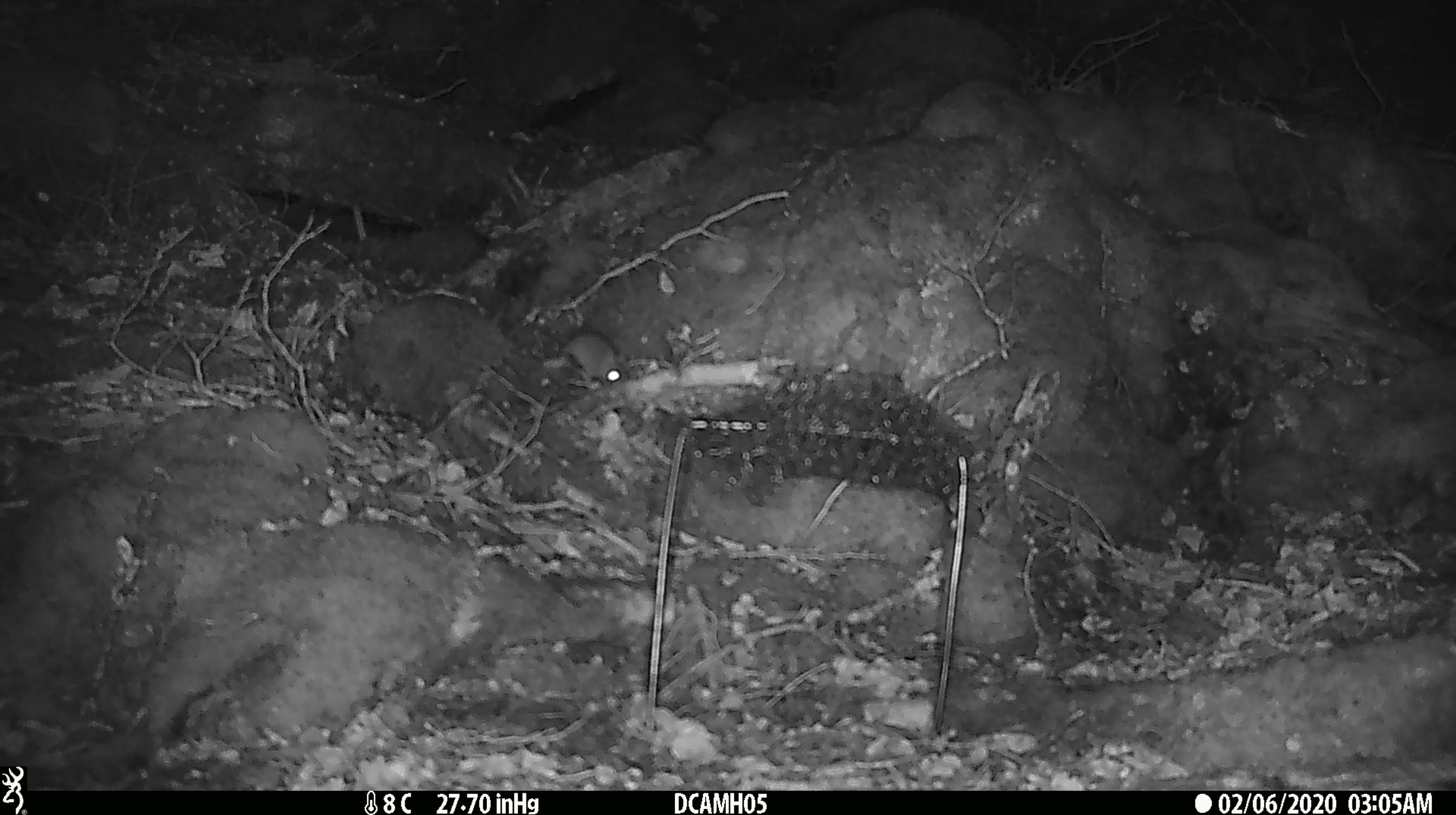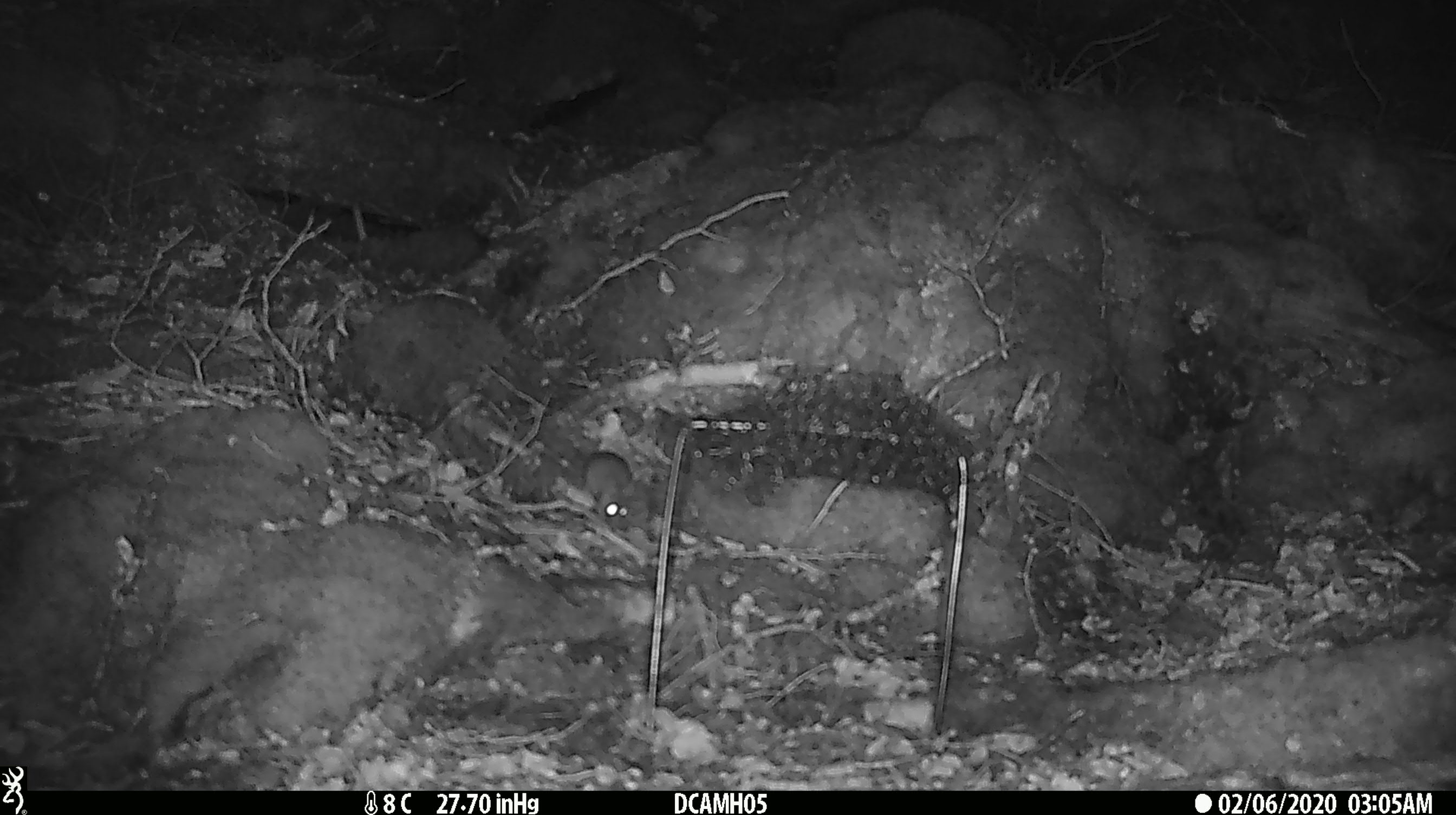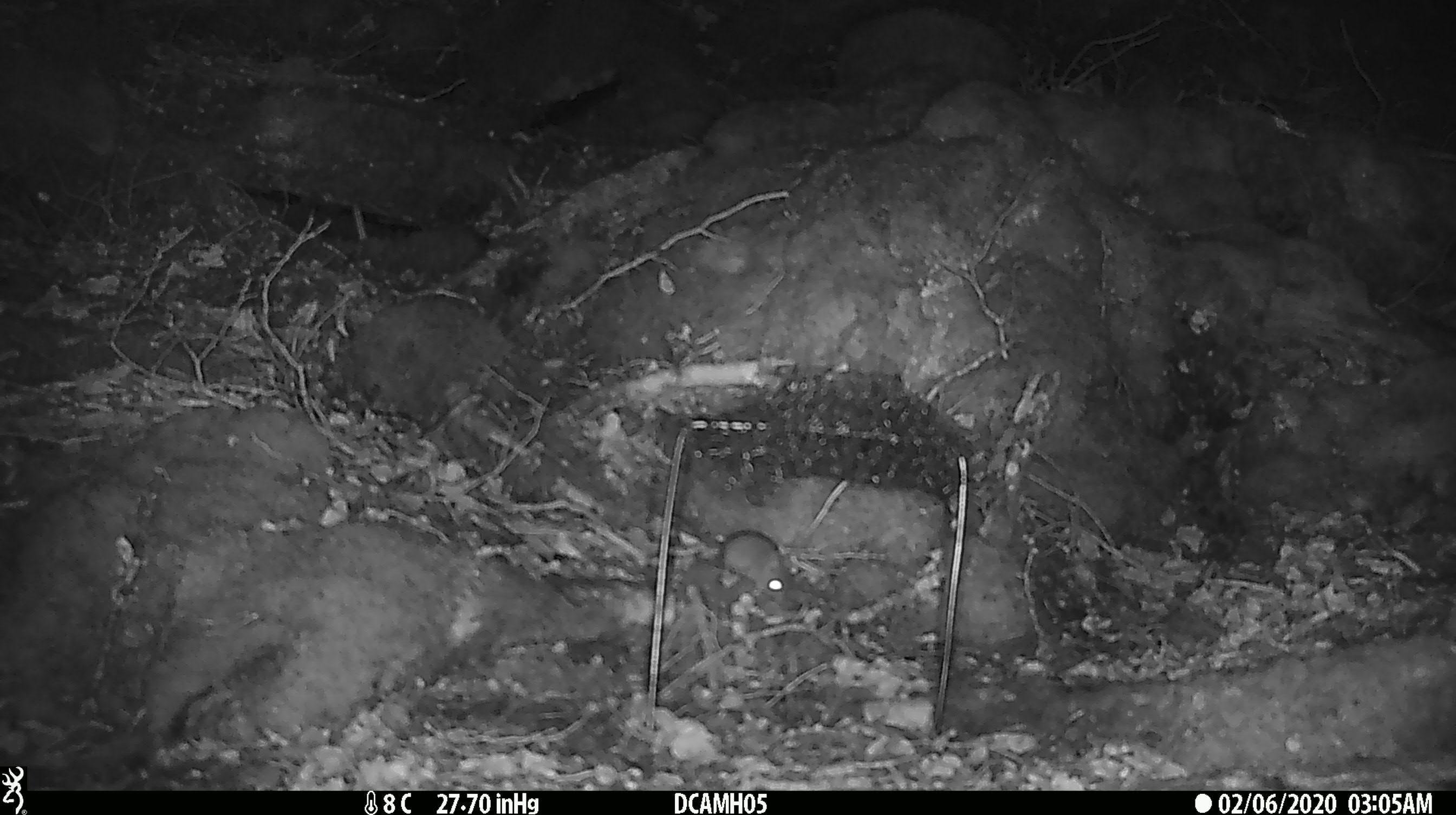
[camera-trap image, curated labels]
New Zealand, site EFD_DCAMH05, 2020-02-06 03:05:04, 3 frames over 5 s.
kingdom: Animalia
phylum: Chordata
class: Mammalia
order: Rodentia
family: Muridae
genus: Mus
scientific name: Mus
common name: mouse